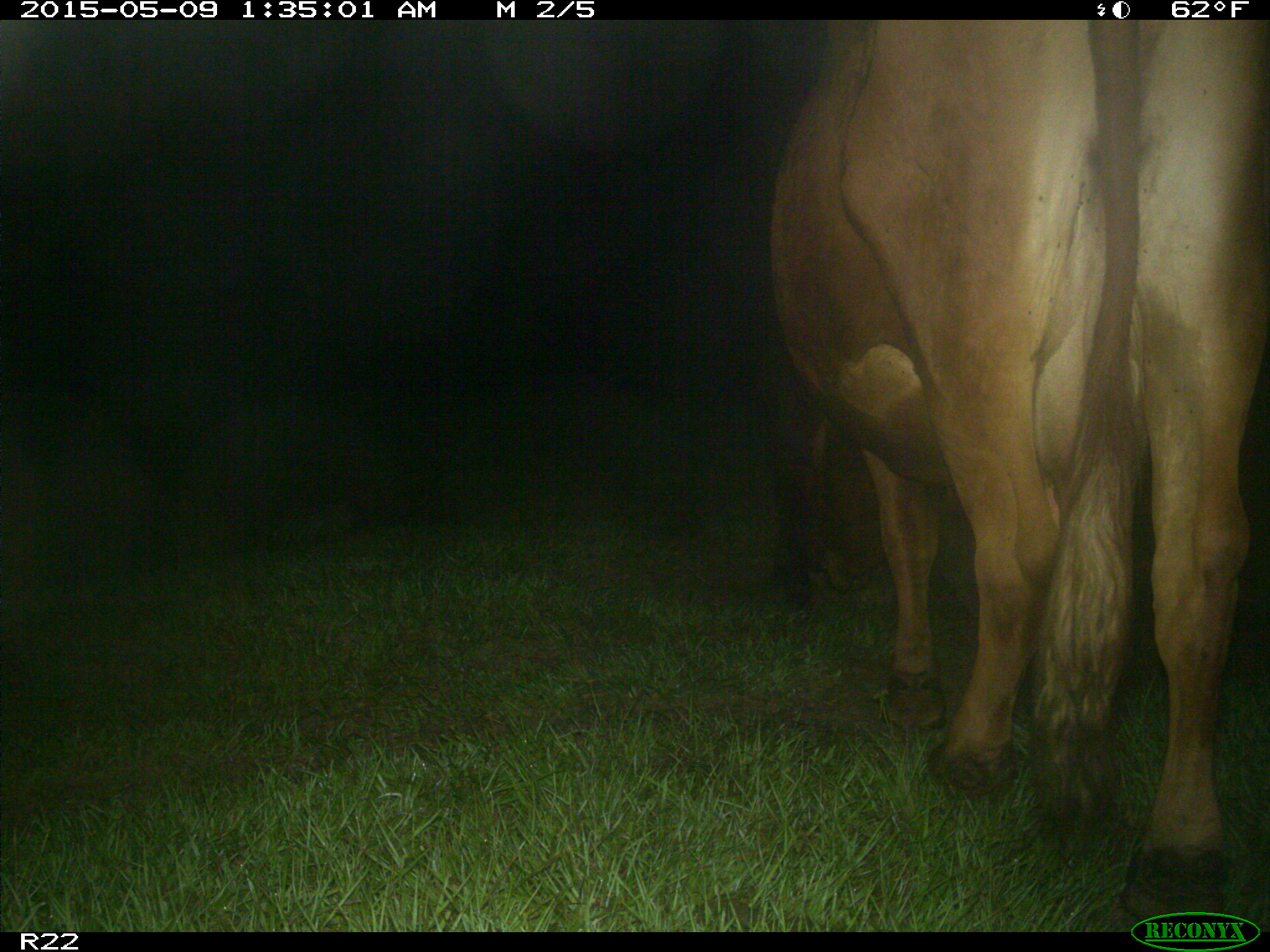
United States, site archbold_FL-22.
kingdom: Animalia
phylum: Chordata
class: Mammalia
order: Artiodactyla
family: Bovidae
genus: Bos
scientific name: Bos taurus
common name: domestic cow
Bos taurus (domestic cow).